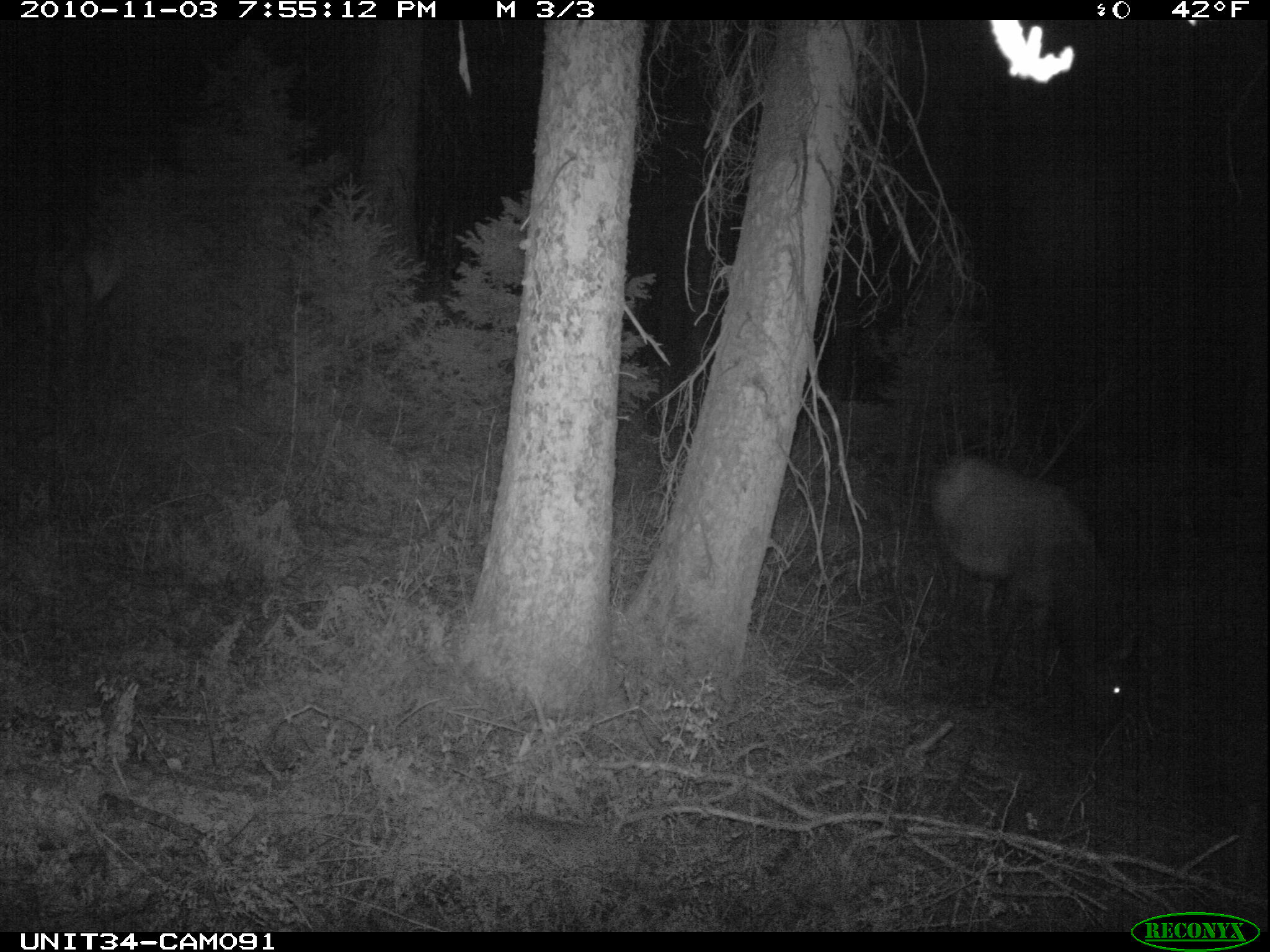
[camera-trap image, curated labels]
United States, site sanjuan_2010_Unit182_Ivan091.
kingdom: Animalia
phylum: Chordata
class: Mammalia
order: Artiodactyla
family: Cervidae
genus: Cervus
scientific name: Cervus elaphus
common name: red deer